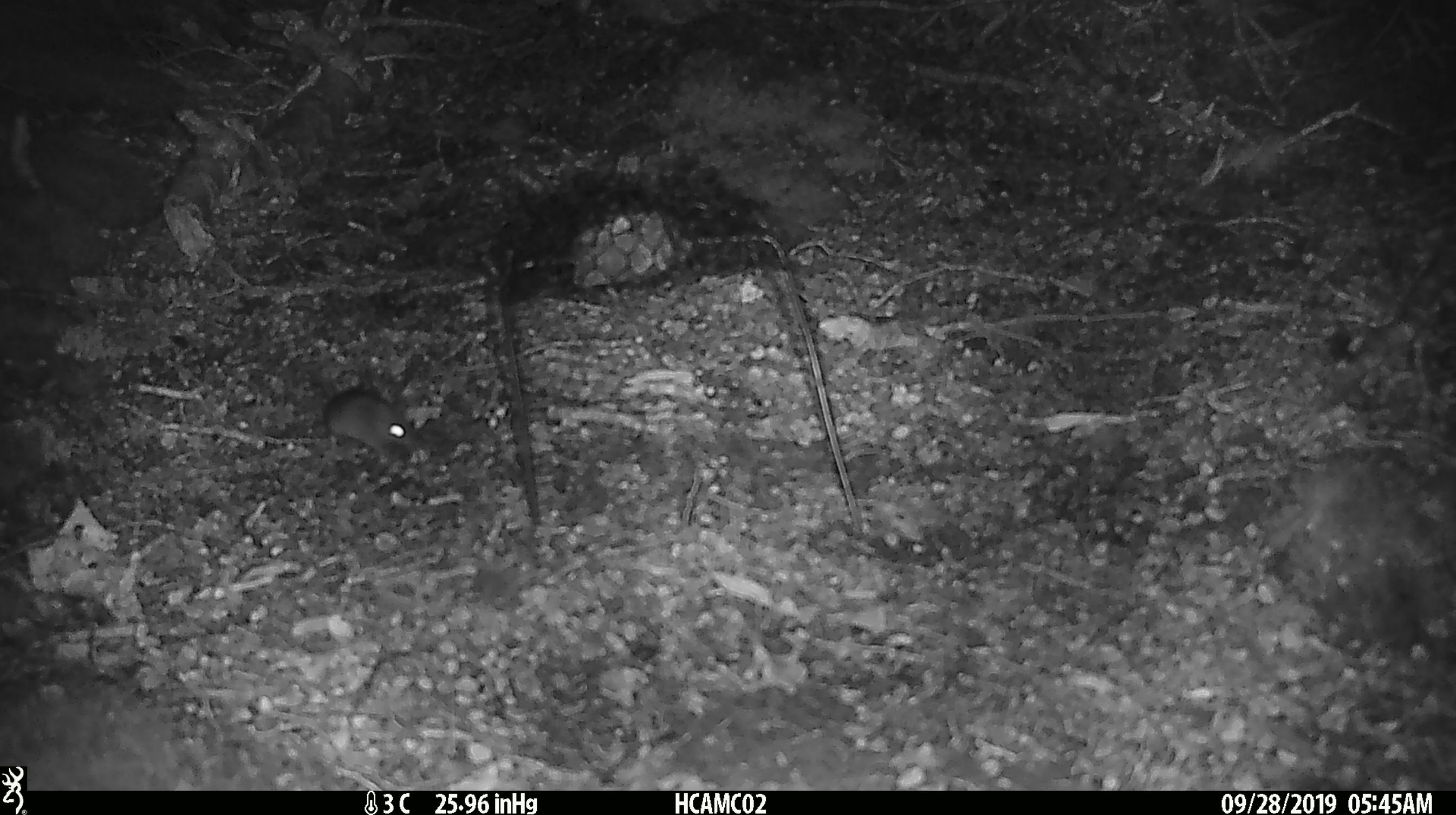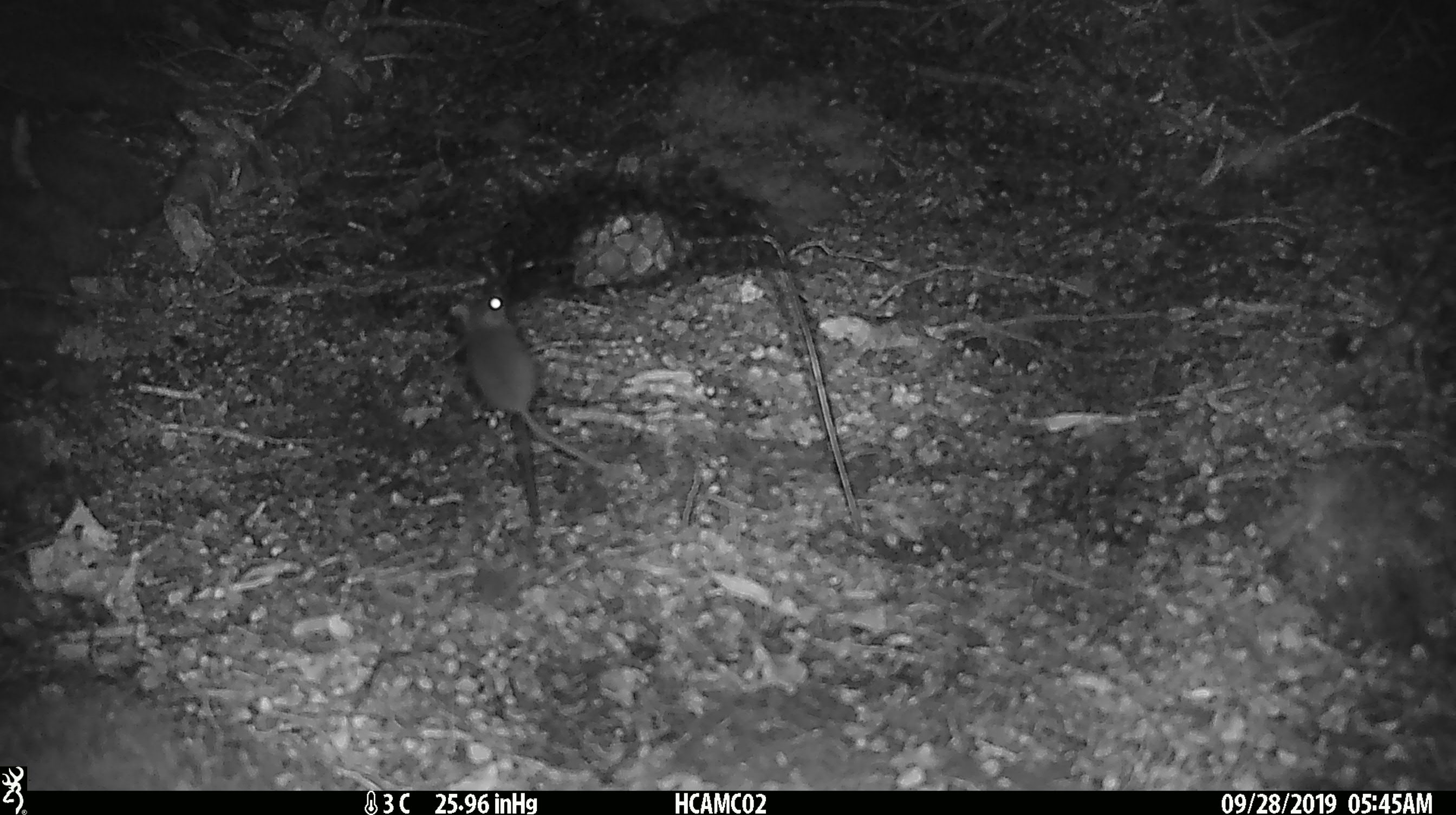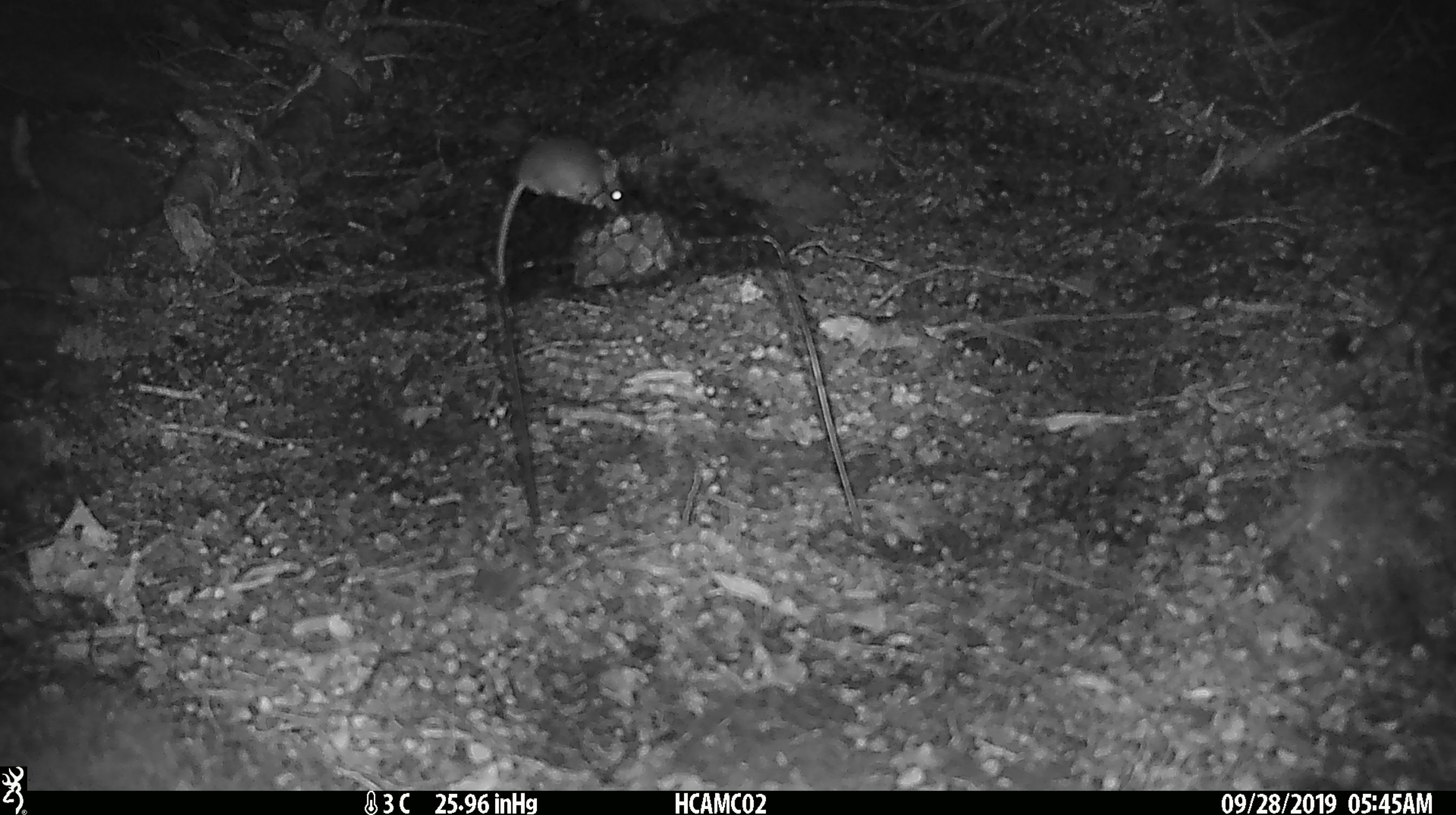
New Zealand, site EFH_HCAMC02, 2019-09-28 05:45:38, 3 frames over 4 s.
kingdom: Animalia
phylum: Chordata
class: Mammalia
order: Rodentia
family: Muridae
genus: Mus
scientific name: Mus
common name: mouse